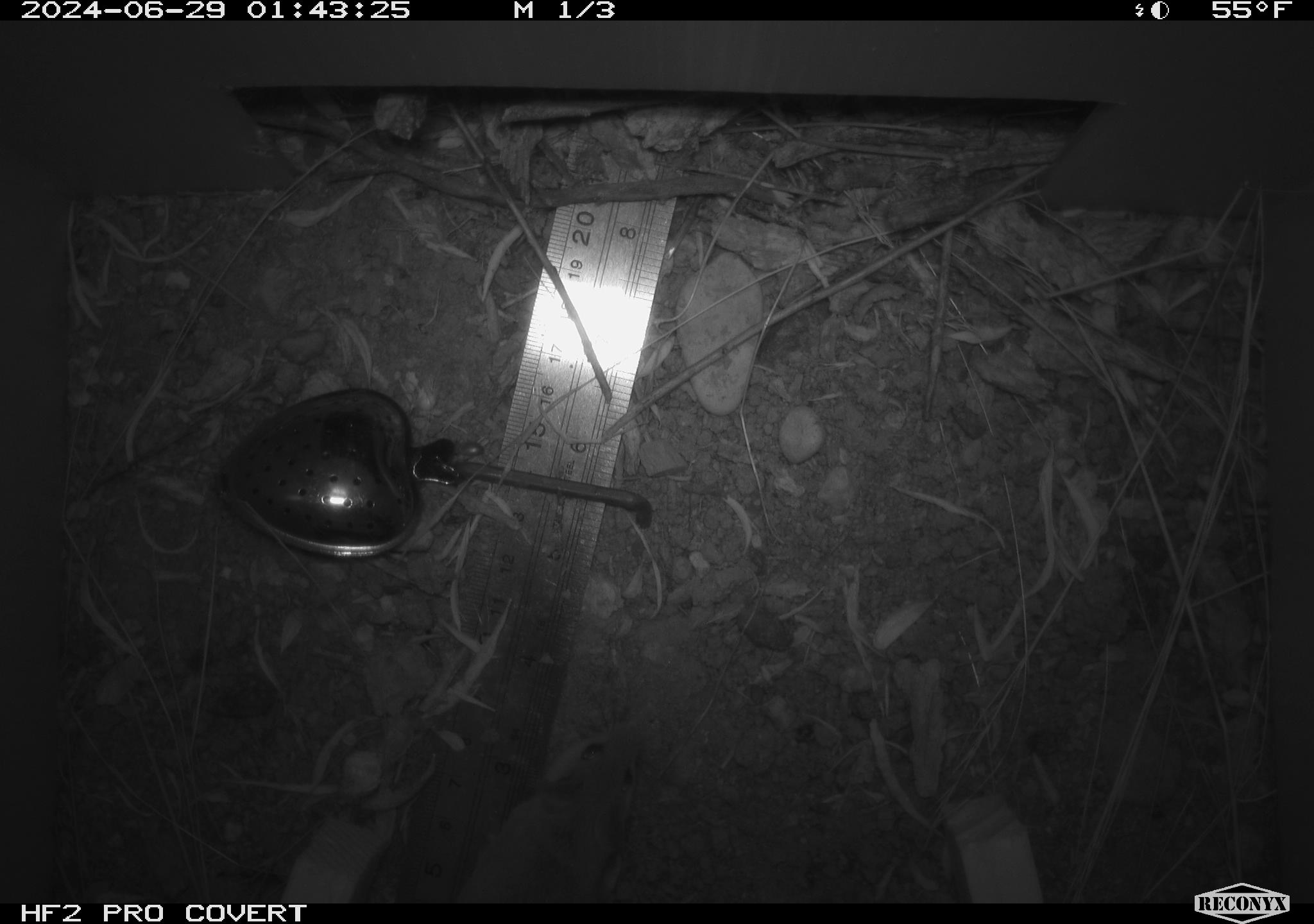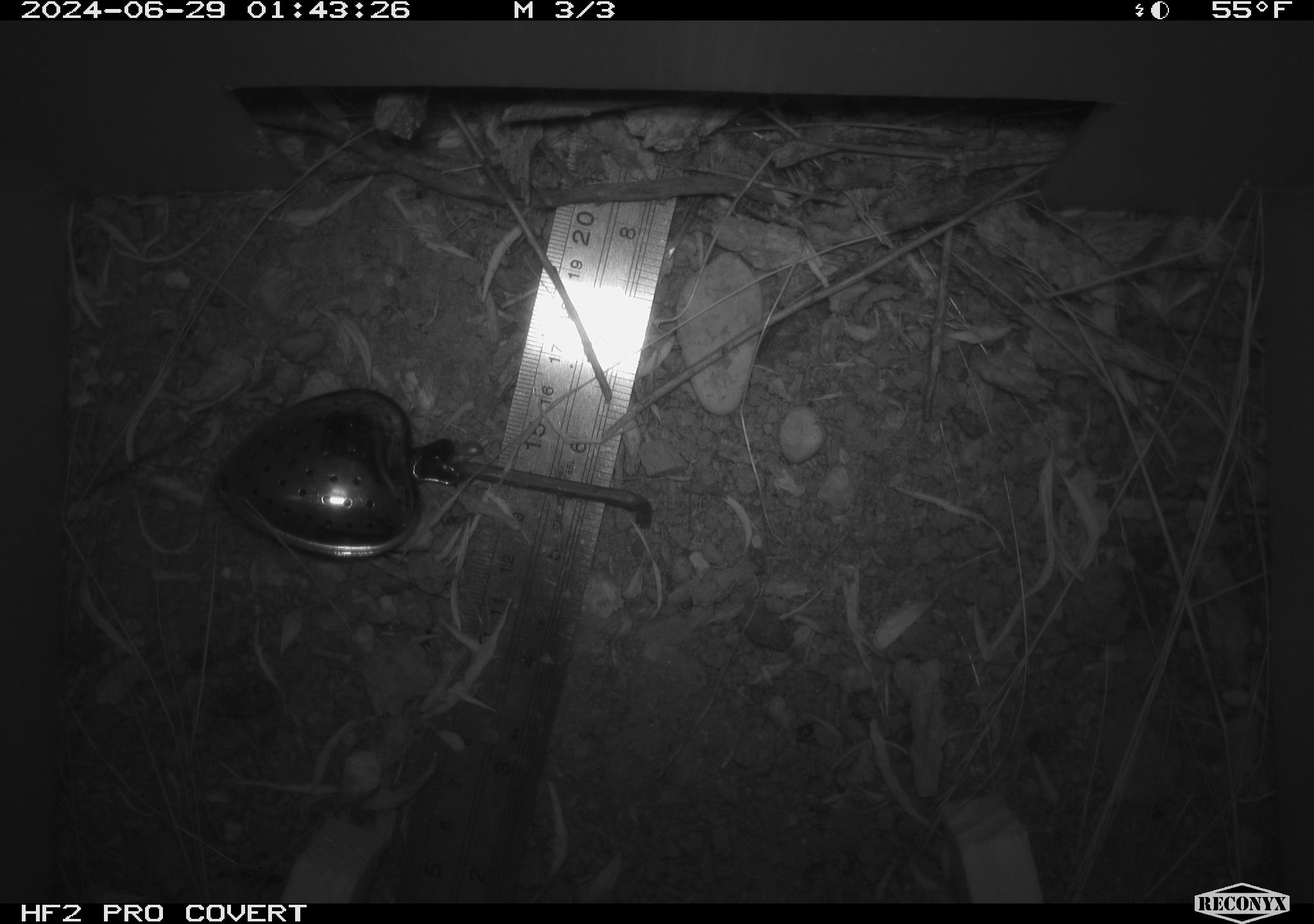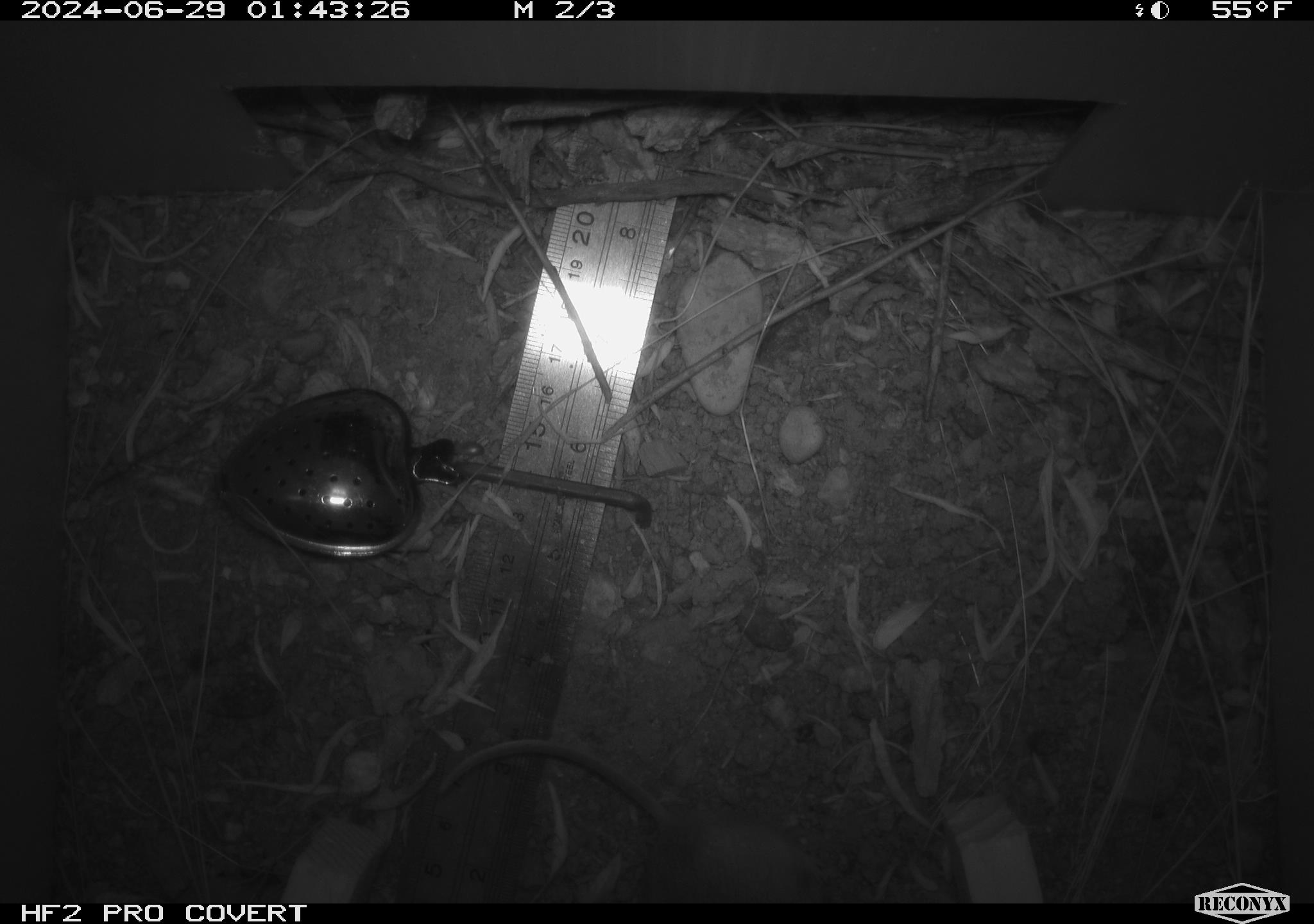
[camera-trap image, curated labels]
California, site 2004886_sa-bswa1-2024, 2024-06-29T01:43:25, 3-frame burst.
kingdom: Animalia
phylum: Chordata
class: Mammalia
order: Rodentia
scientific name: Rodentia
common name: mouse species